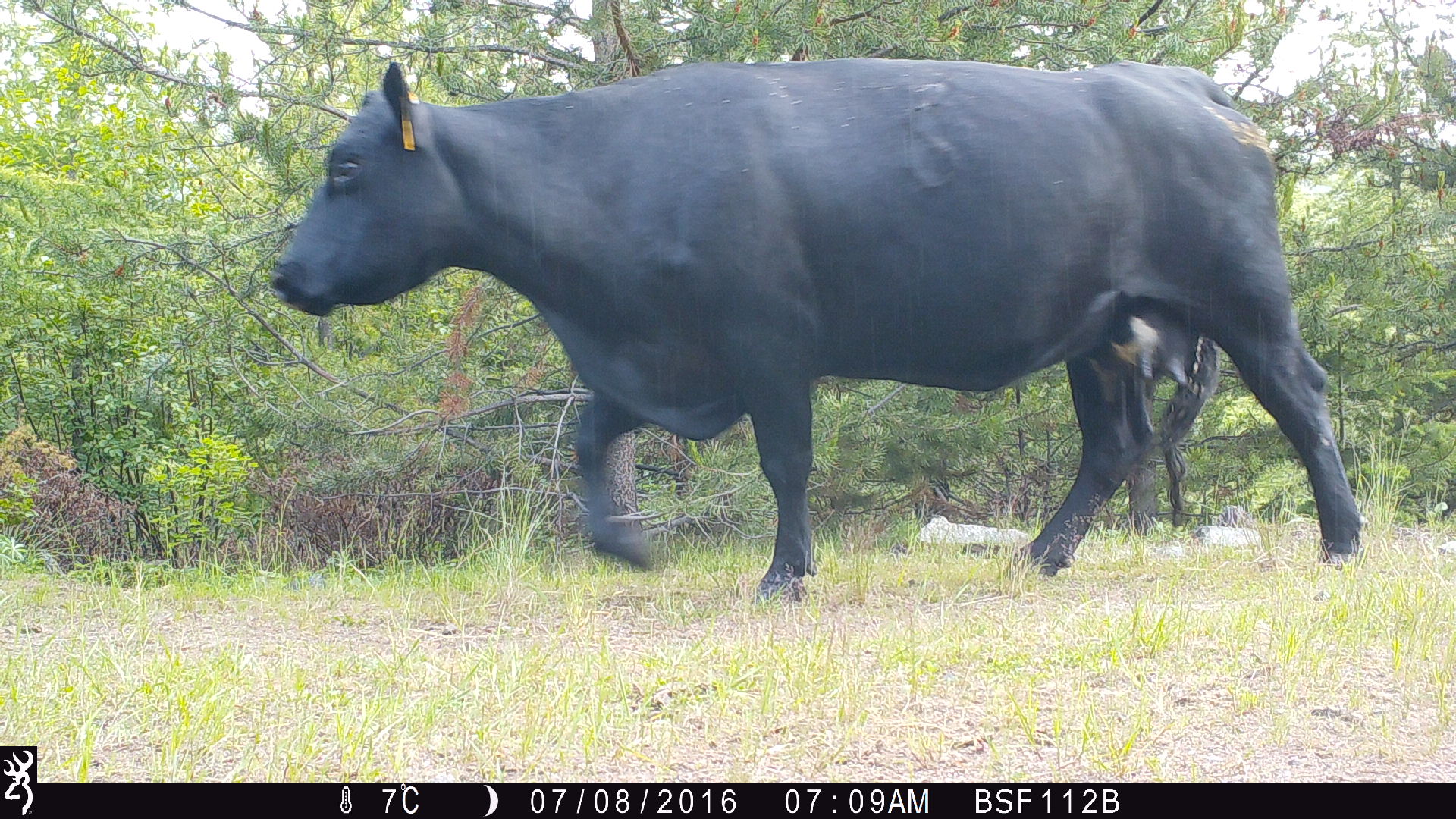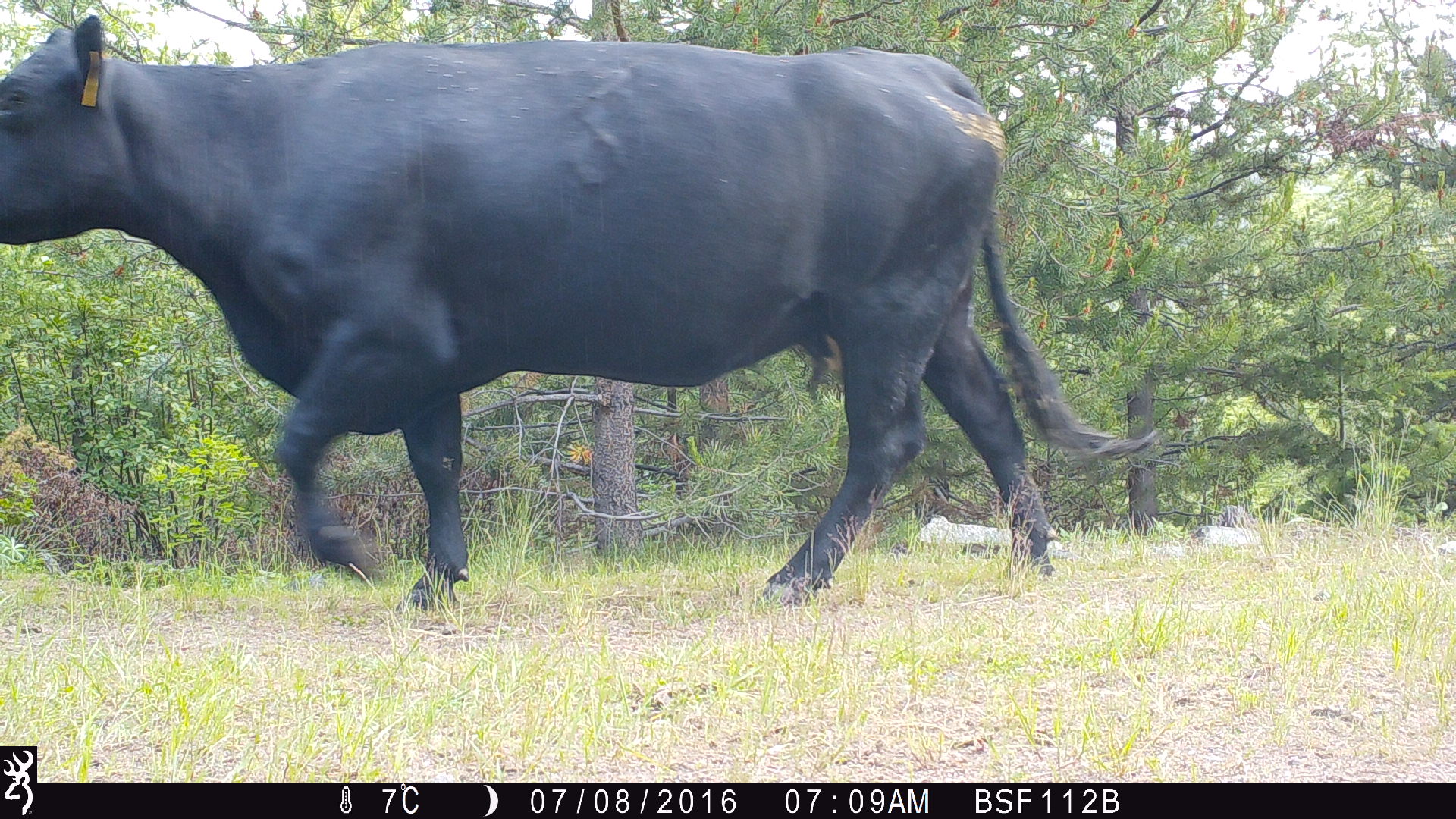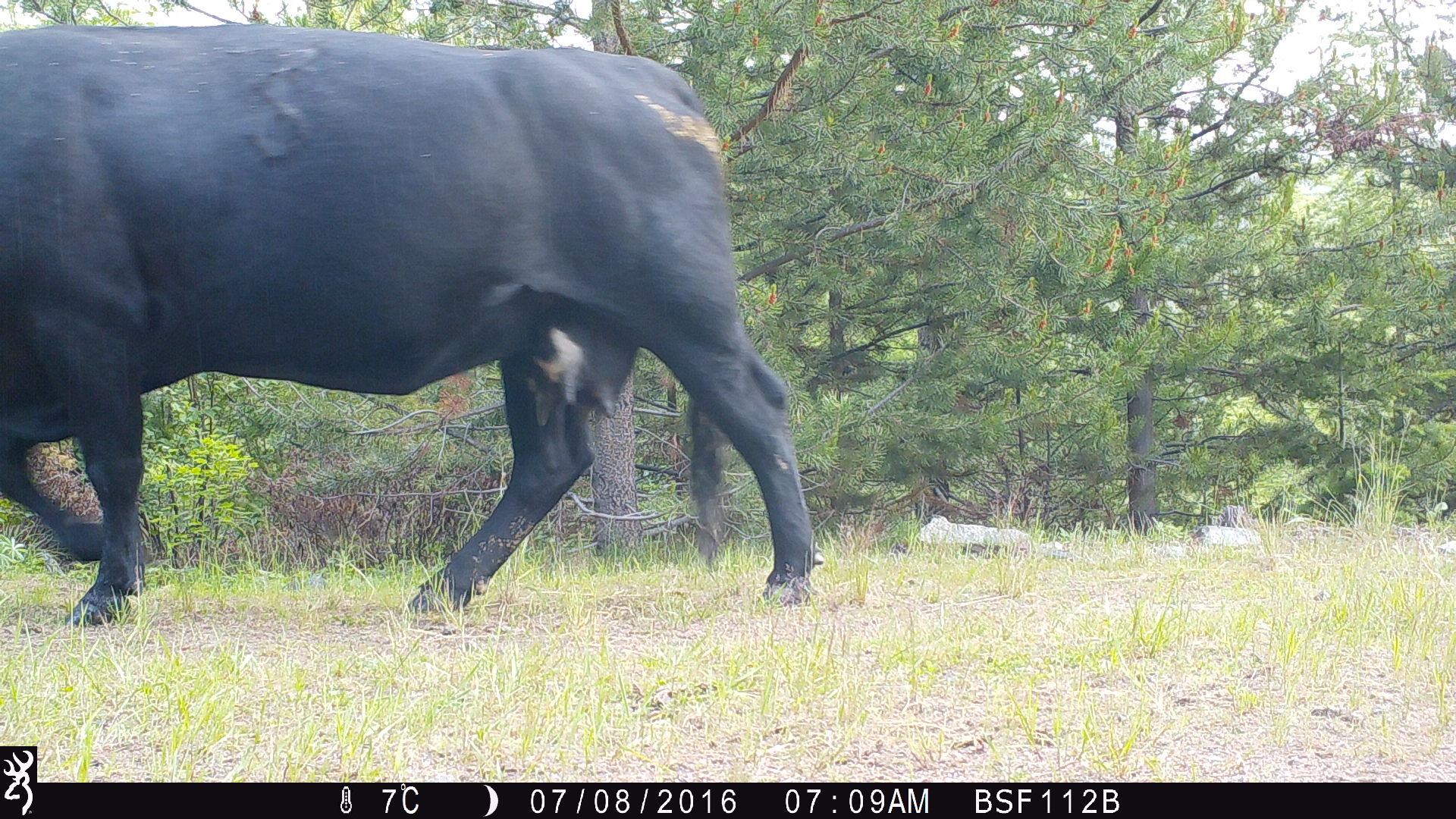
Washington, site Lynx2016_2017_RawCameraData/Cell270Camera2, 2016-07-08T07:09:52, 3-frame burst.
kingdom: Animalia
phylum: Chordata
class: Mammalia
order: Artiodactyla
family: Bovidae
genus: Bos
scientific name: Bos taurus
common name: domestic cattle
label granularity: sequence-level